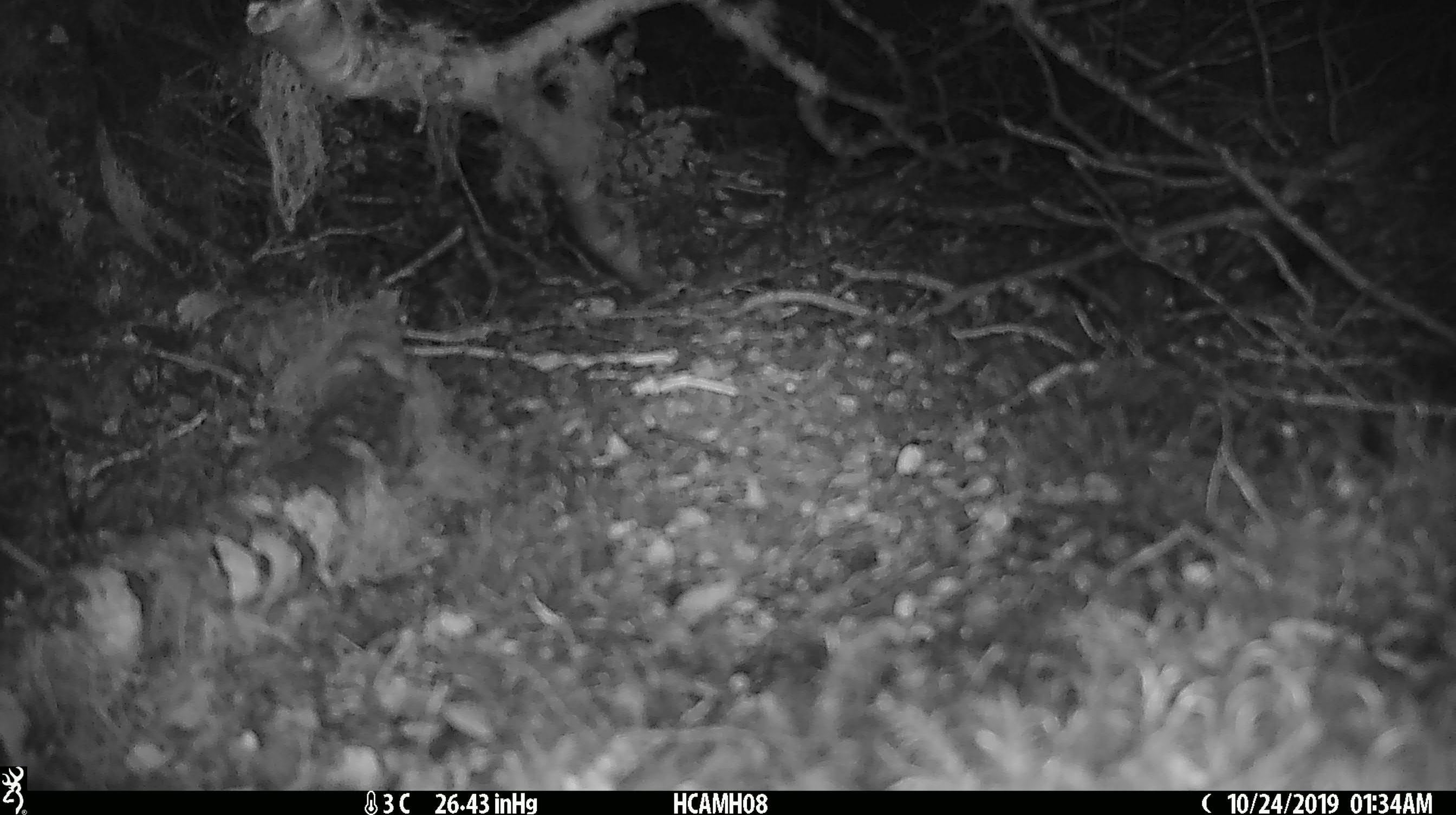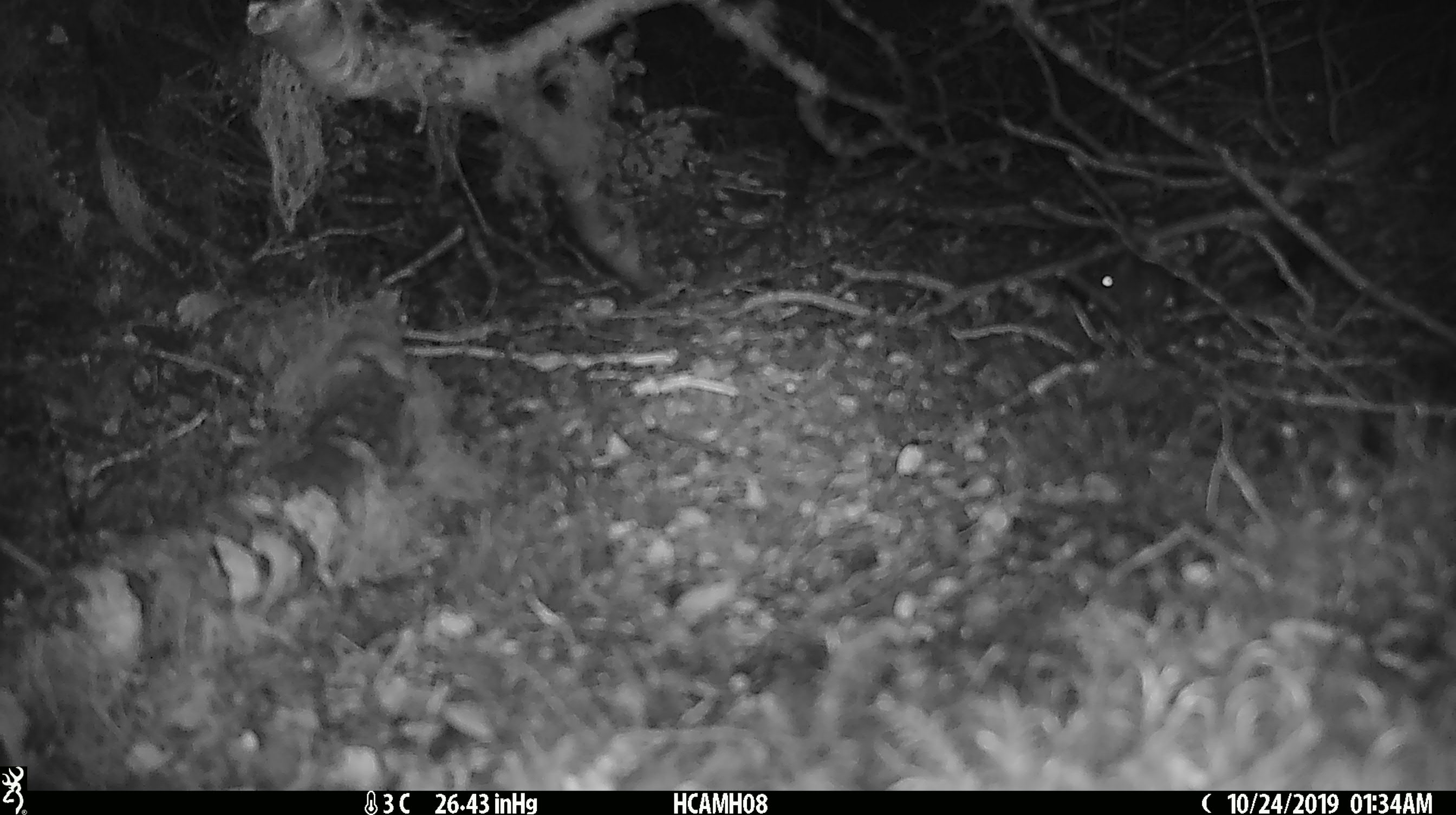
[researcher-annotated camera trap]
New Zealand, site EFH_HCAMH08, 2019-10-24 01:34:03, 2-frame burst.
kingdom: Animalia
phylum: Chordata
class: Mammalia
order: Rodentia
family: Muridae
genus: Mus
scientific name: Mus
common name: mouse